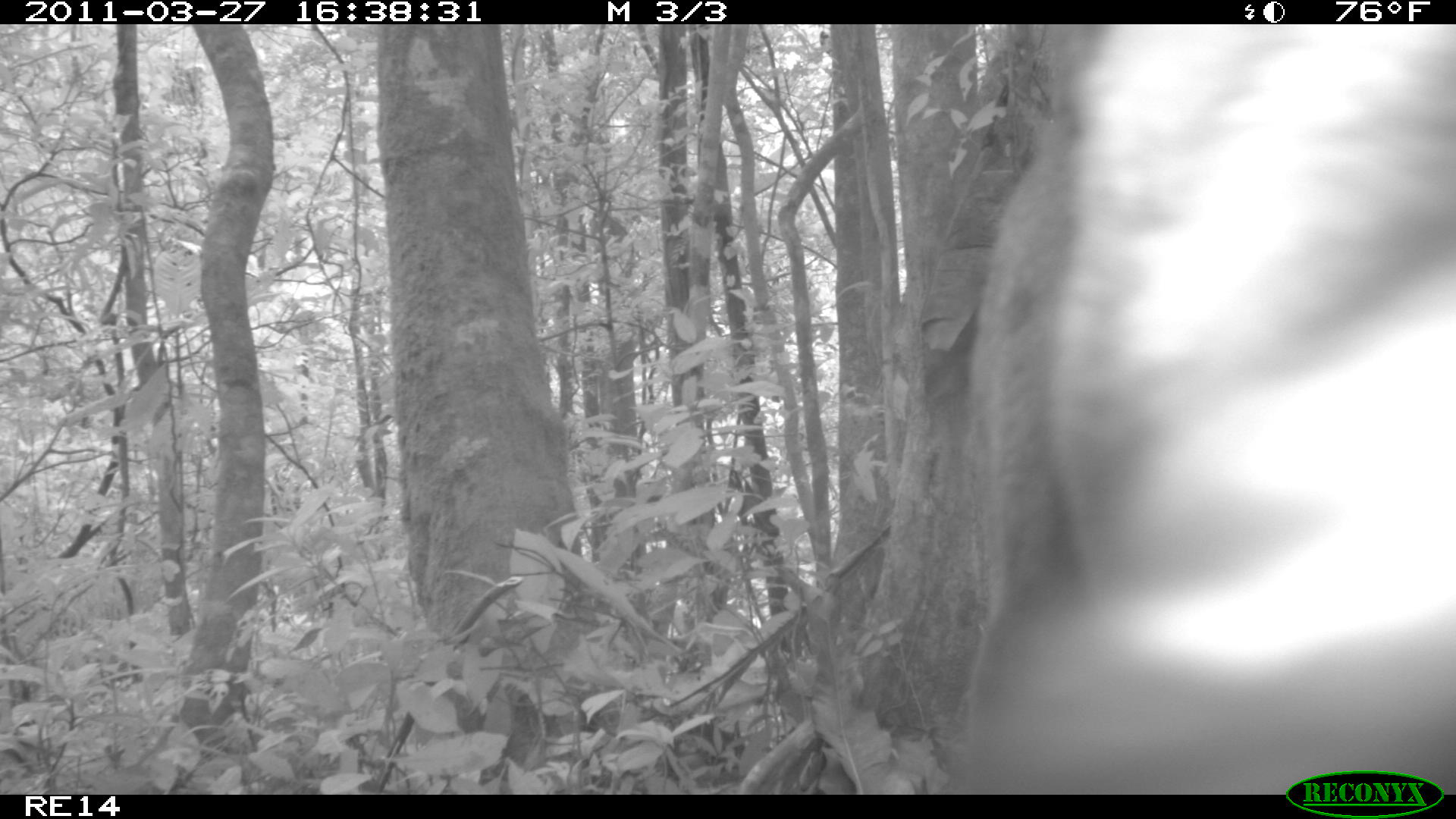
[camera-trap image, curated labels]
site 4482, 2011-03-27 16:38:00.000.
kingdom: Animalia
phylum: Chordata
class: Mammalia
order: Carnivora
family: Canidae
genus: Canis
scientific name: Canis familiaris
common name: domestic dog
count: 1